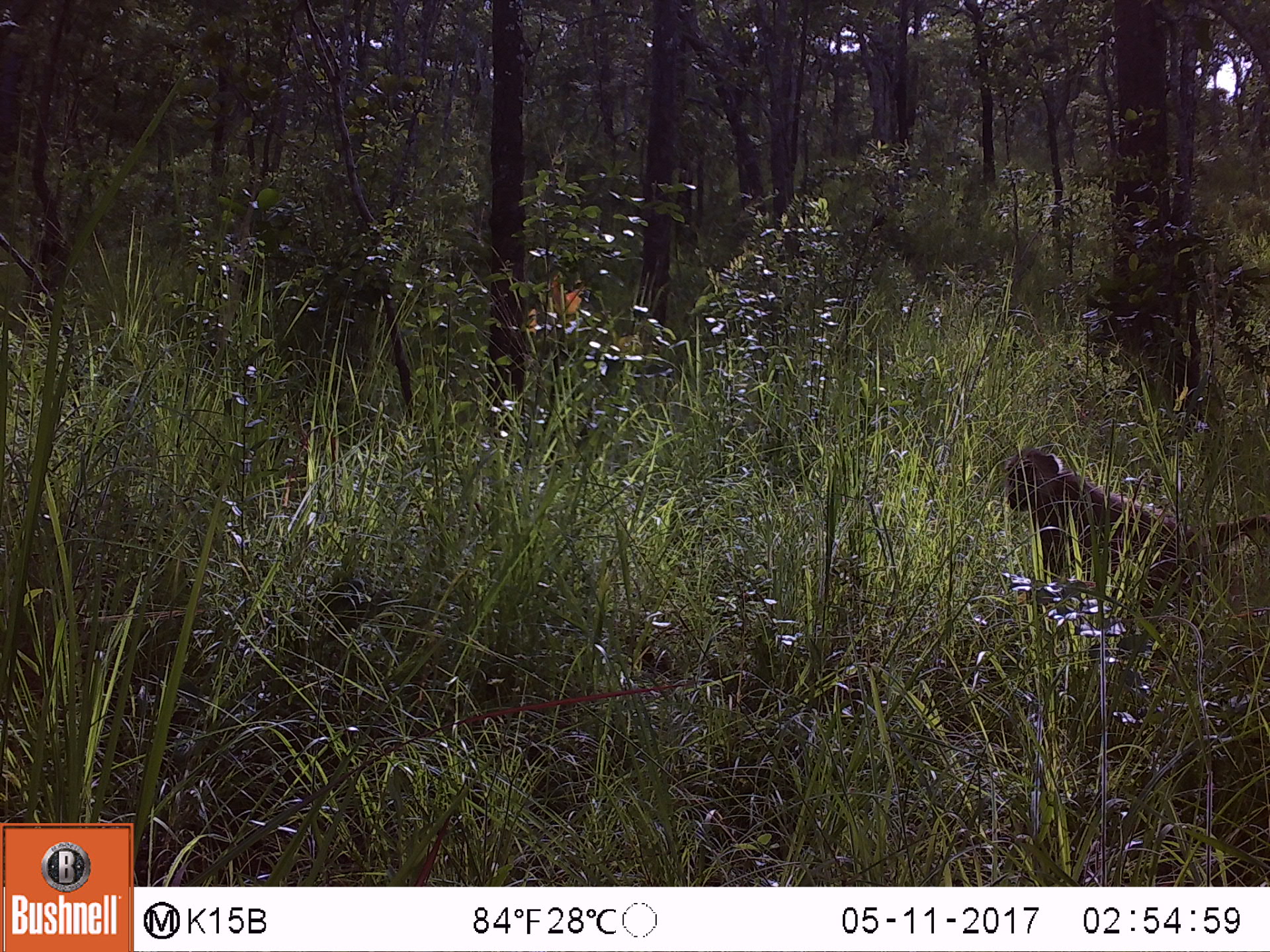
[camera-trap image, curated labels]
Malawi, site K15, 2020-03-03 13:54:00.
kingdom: Animalia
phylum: Chordata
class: Mammalia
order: Primates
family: Cercopithecidae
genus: Papio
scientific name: Papio cynocephalus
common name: yellow baboon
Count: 1.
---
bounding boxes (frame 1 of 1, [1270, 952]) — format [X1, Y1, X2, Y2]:
yellow baboon: [998, 448, 1262, 603]